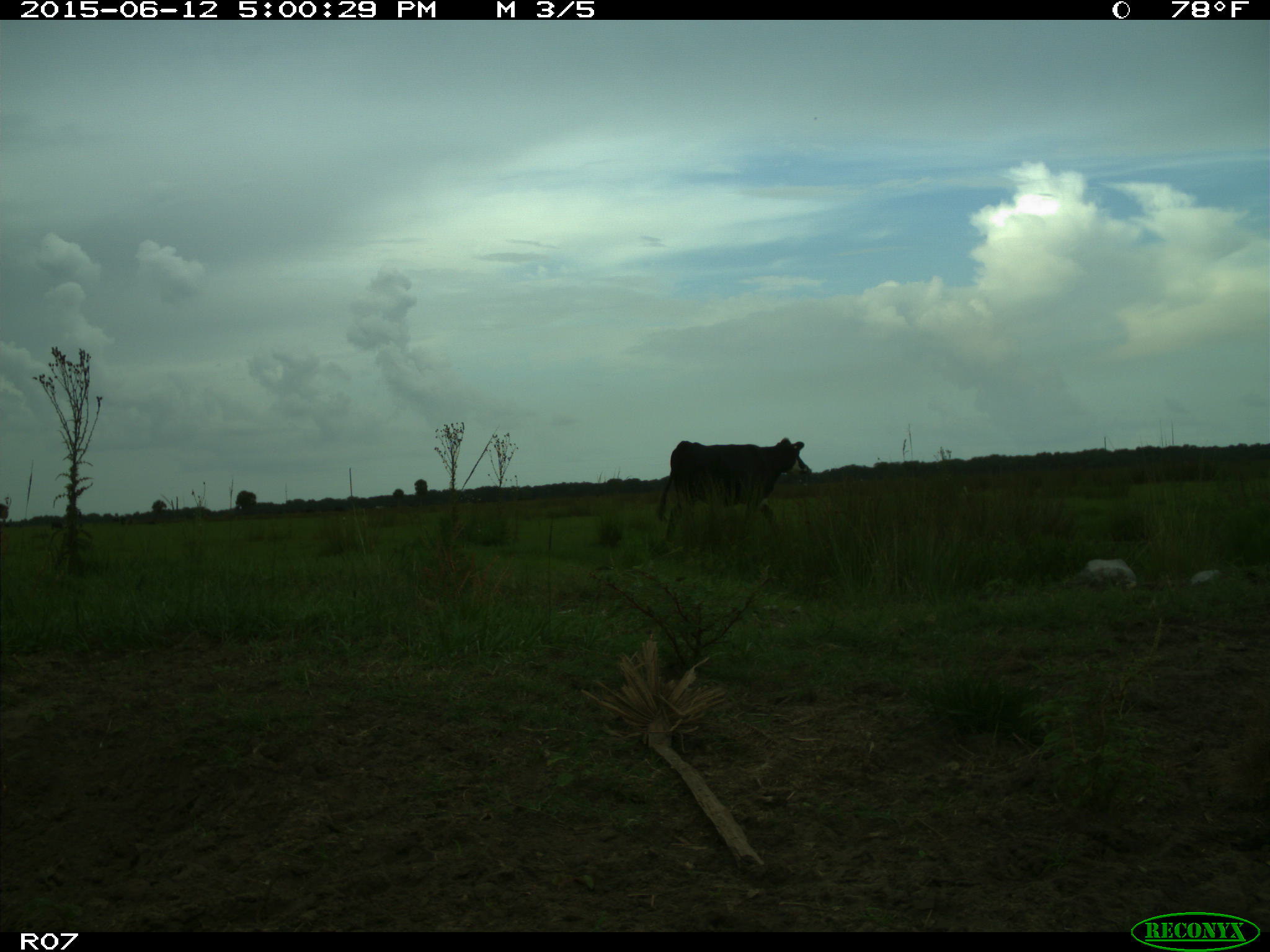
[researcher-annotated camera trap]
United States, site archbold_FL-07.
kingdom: Animalia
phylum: Chordata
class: Mammalia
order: Artiodactyla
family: Bovidae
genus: Bos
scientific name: Bos taurus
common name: domestic cow